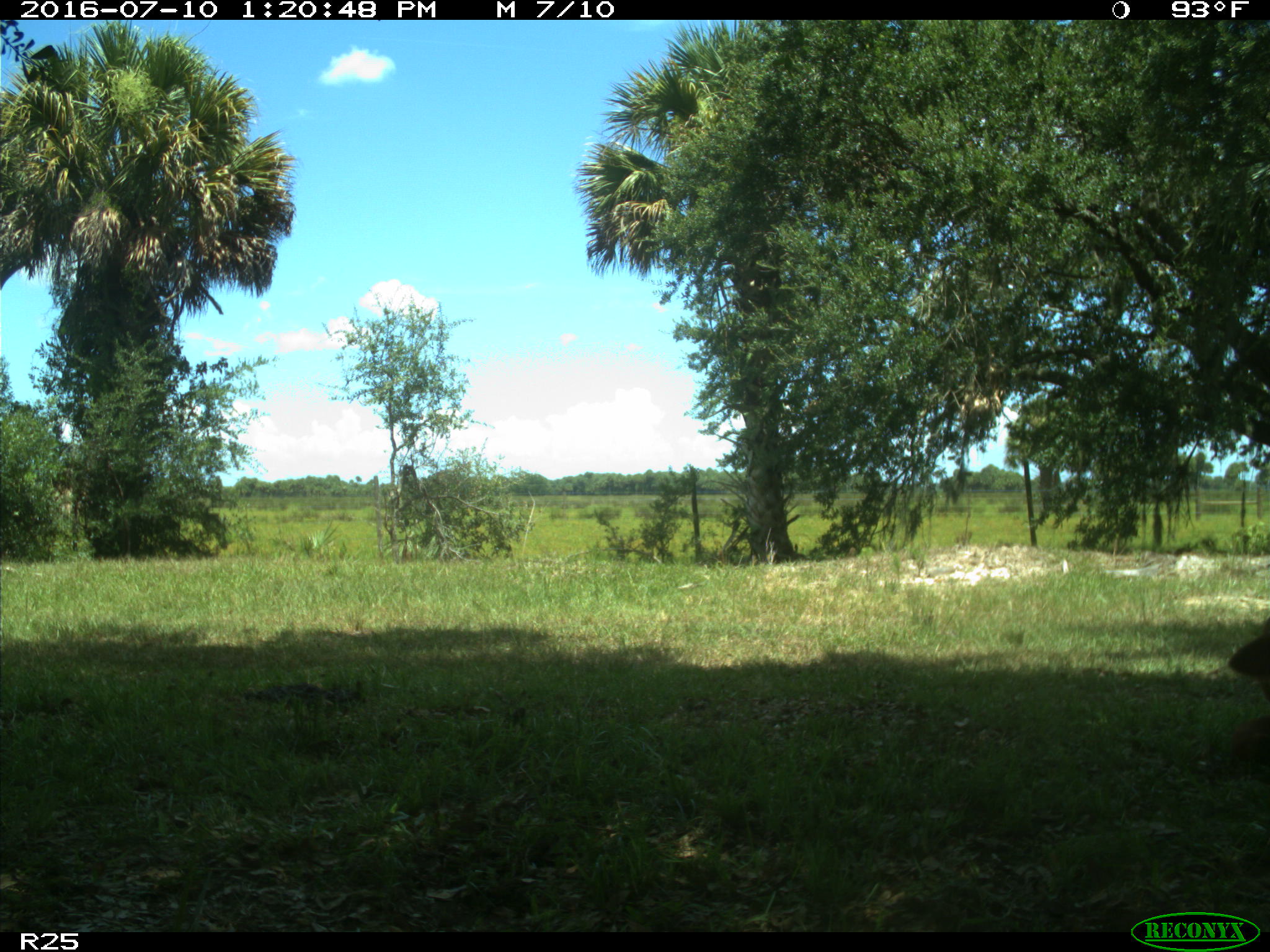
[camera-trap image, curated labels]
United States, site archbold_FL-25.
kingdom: Animalia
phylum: Chordata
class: Mammalia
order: Artiodactyla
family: Bovidae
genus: Bos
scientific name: Bos taurus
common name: domestic cow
Bos taurus (domestic cow).